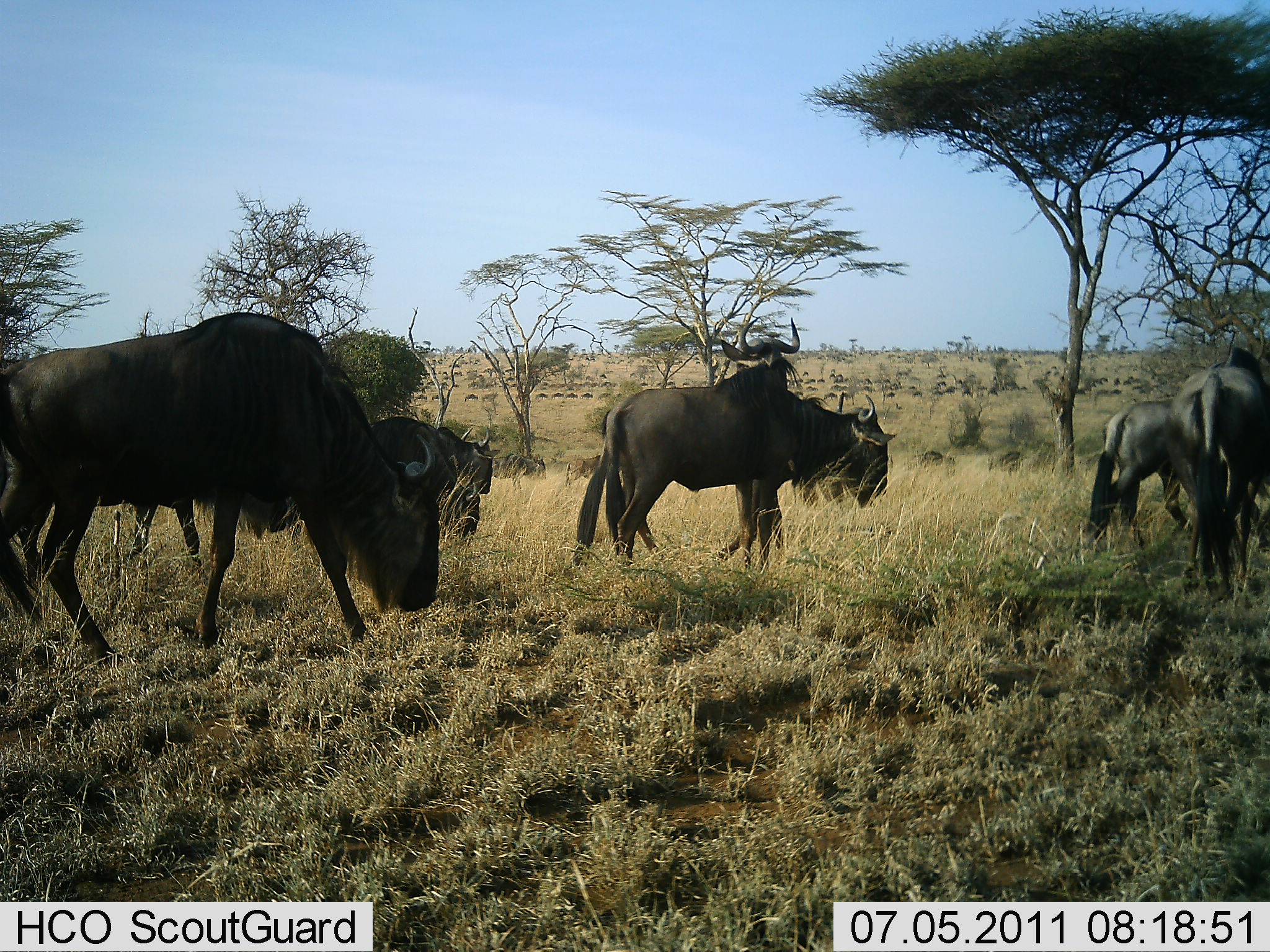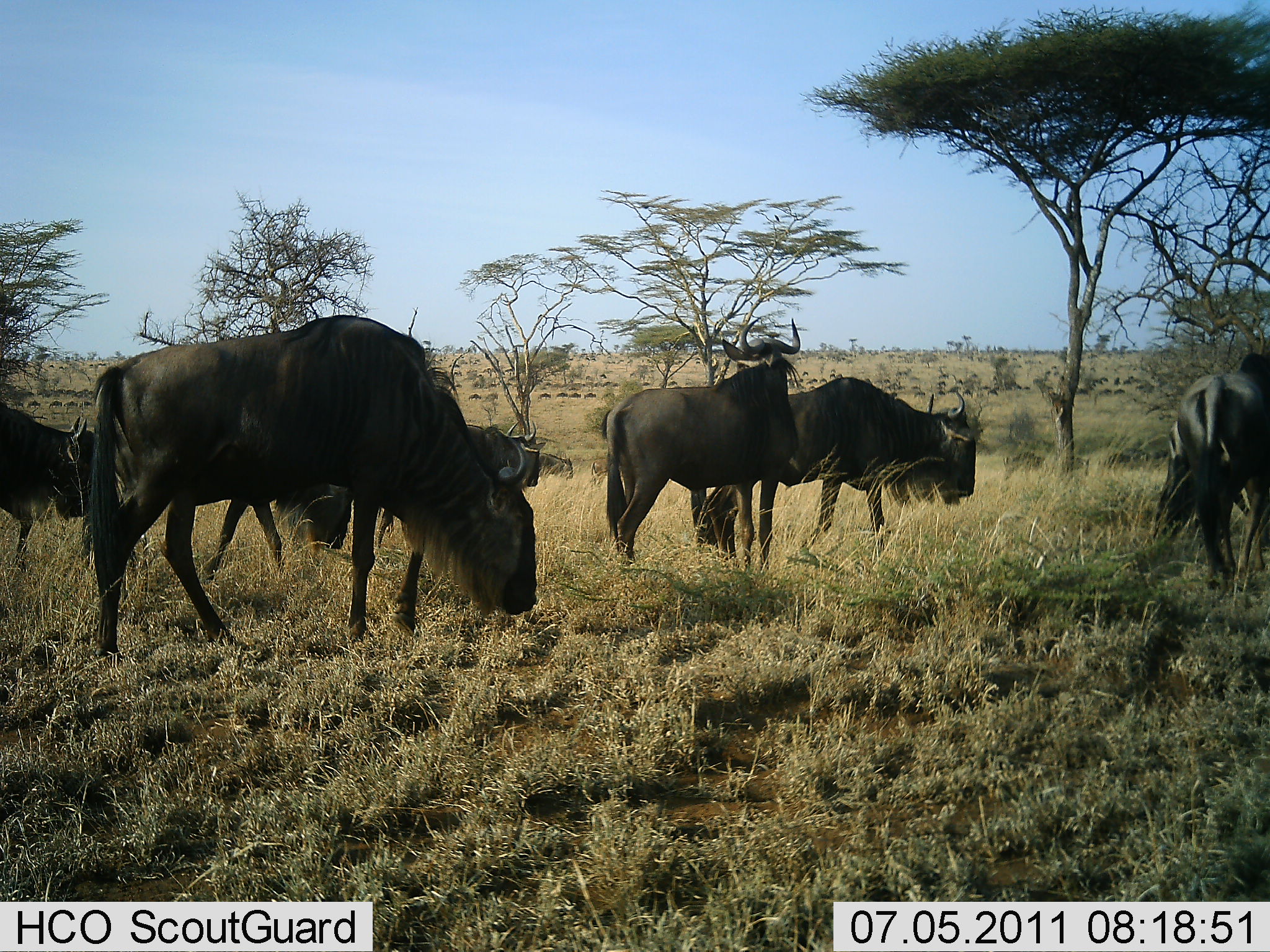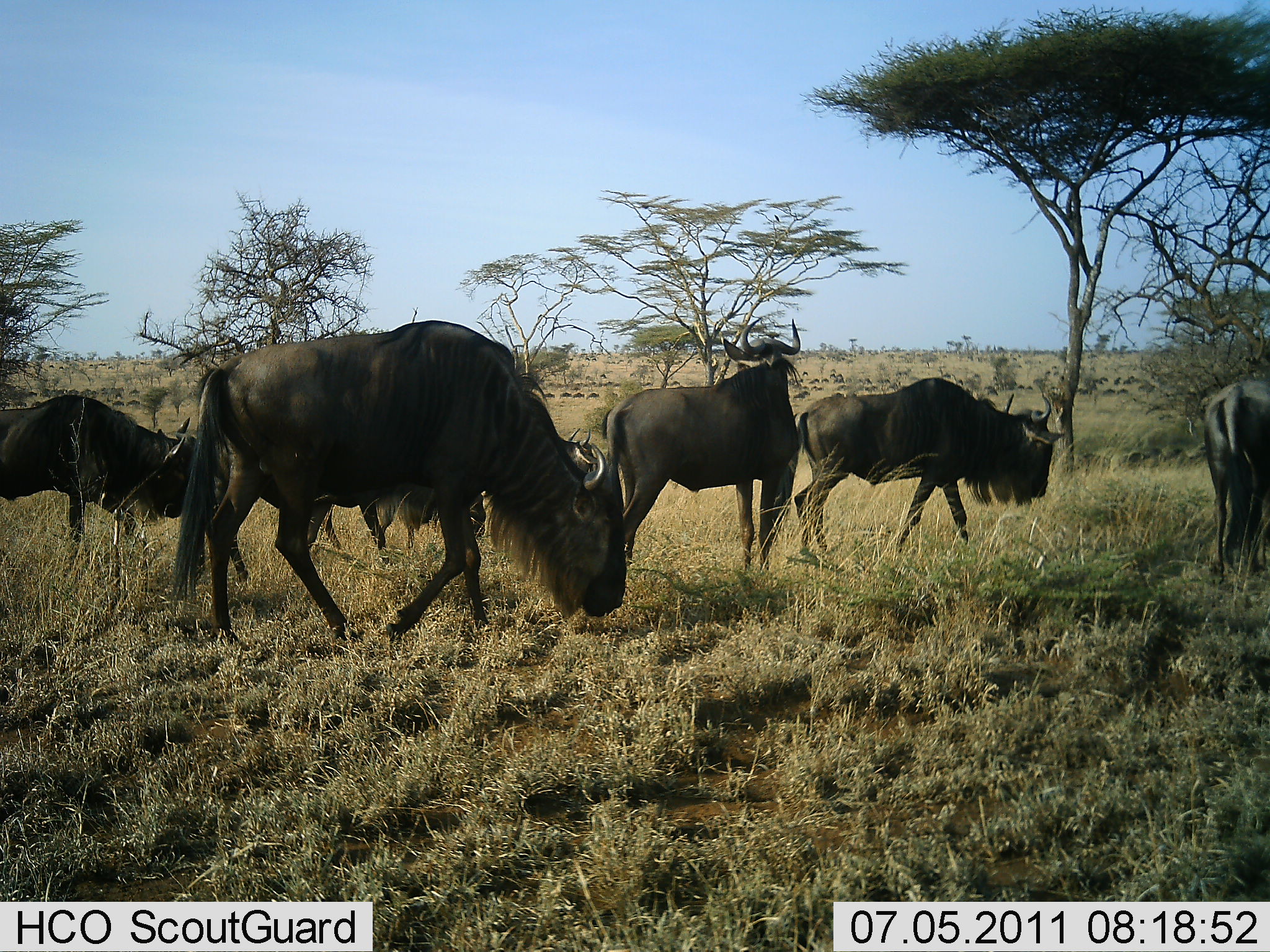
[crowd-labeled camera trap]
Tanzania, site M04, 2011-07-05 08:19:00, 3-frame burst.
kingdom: Animalia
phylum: Chordata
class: Mammalia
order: Artiodactyla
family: Bovidae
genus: Connochaetes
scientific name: Connochaetes taurinus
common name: blue wildebeest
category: wildebeest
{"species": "wildebeest (blue wildebeest) (Connochaetes taurinus)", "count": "51+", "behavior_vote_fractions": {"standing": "30%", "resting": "0%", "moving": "90%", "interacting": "10%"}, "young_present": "0%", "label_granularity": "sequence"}